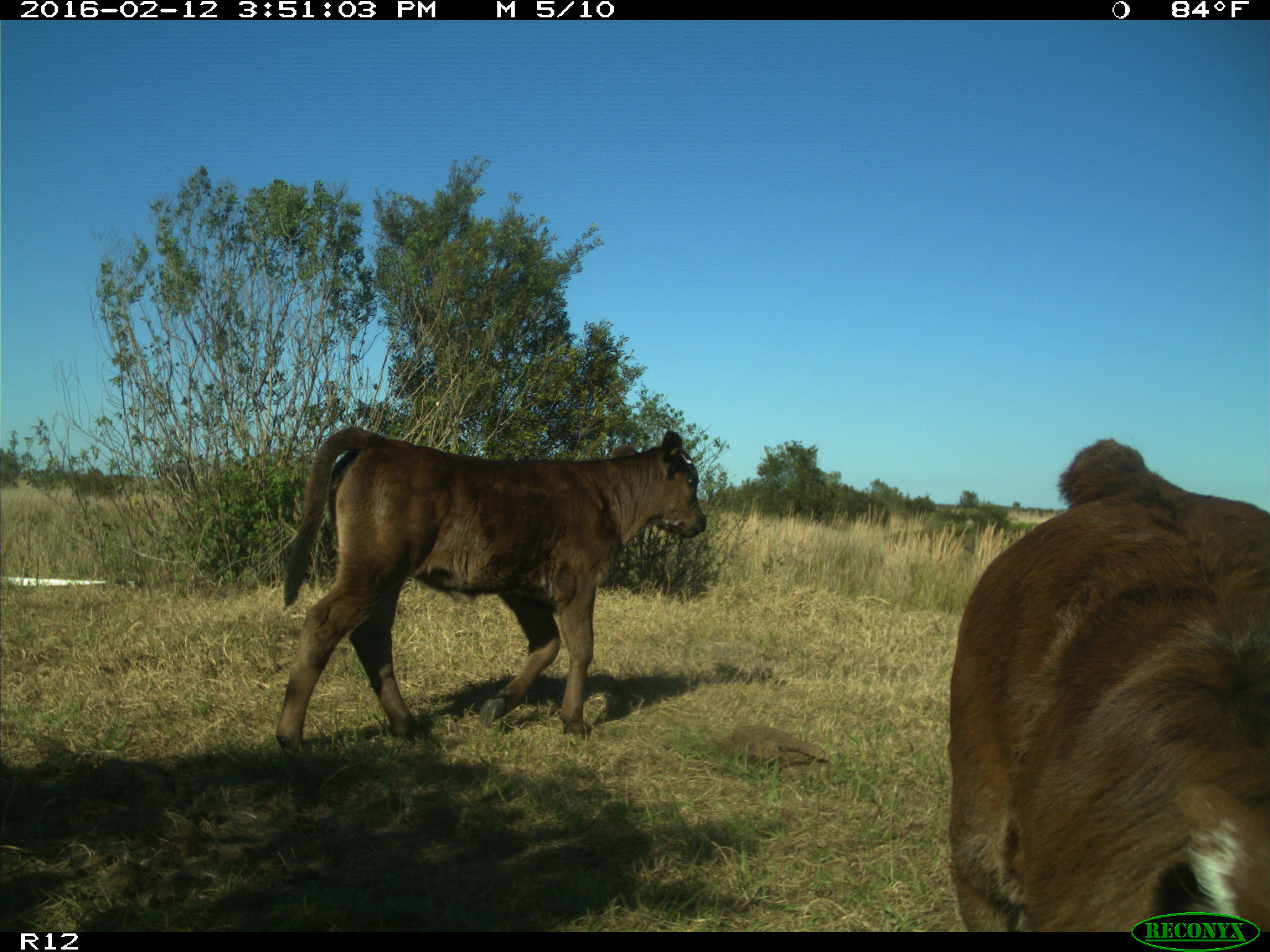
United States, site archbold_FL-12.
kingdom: Animalia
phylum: Chordata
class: Mammalia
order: Artiodactyla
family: Bovidae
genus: Bos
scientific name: Bos taurus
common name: domestic cow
Bos taurus (domestic cow).